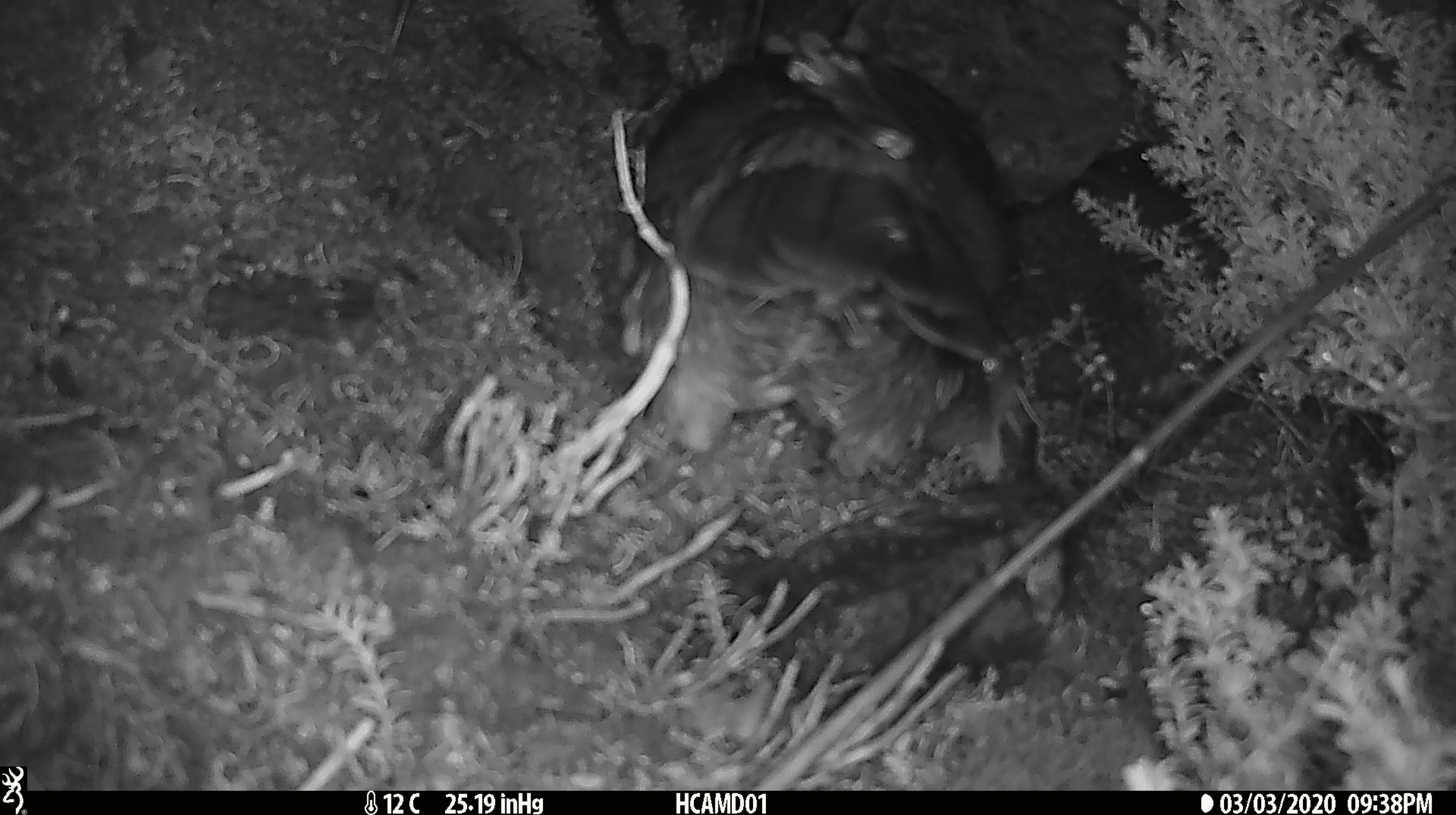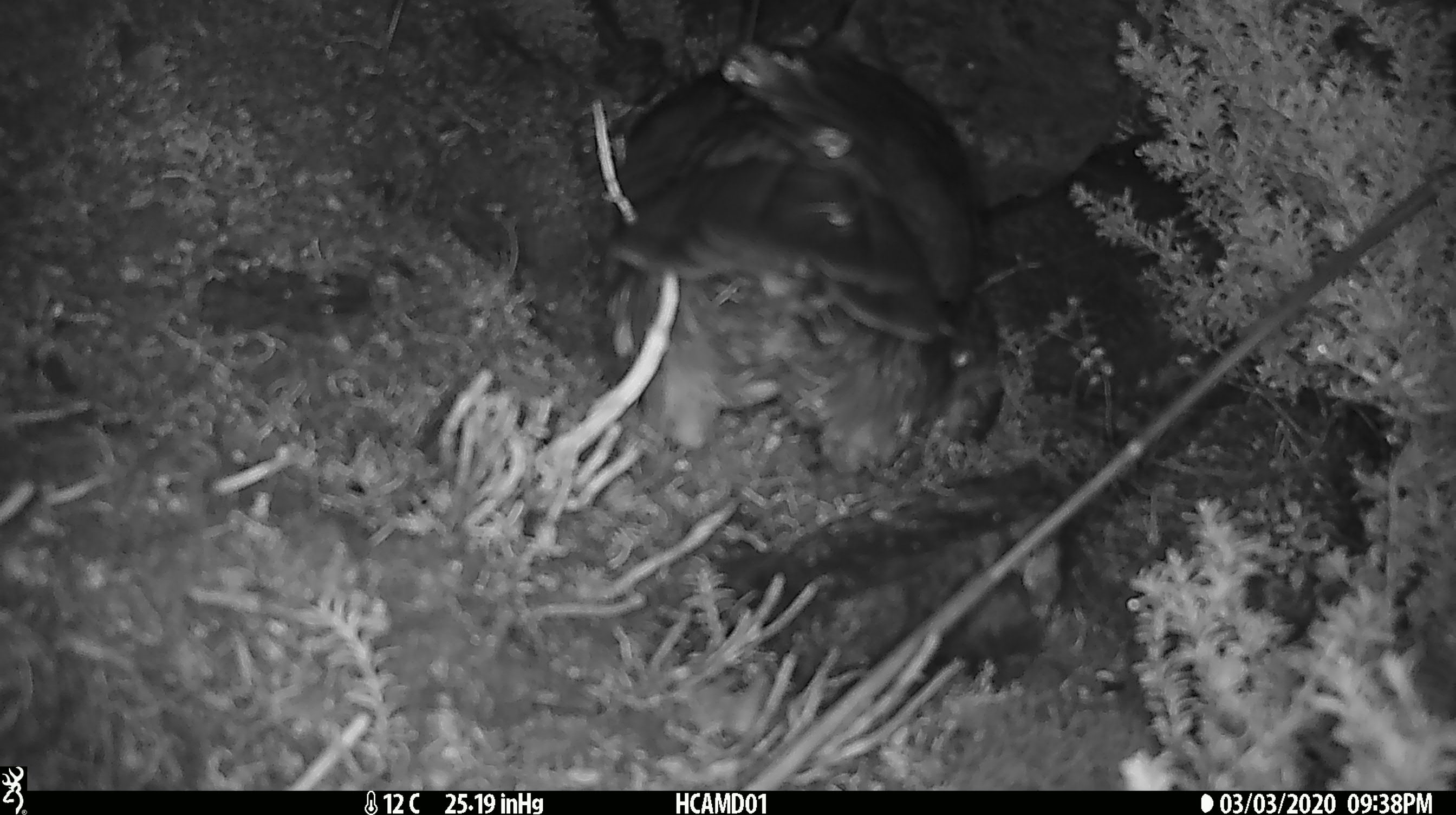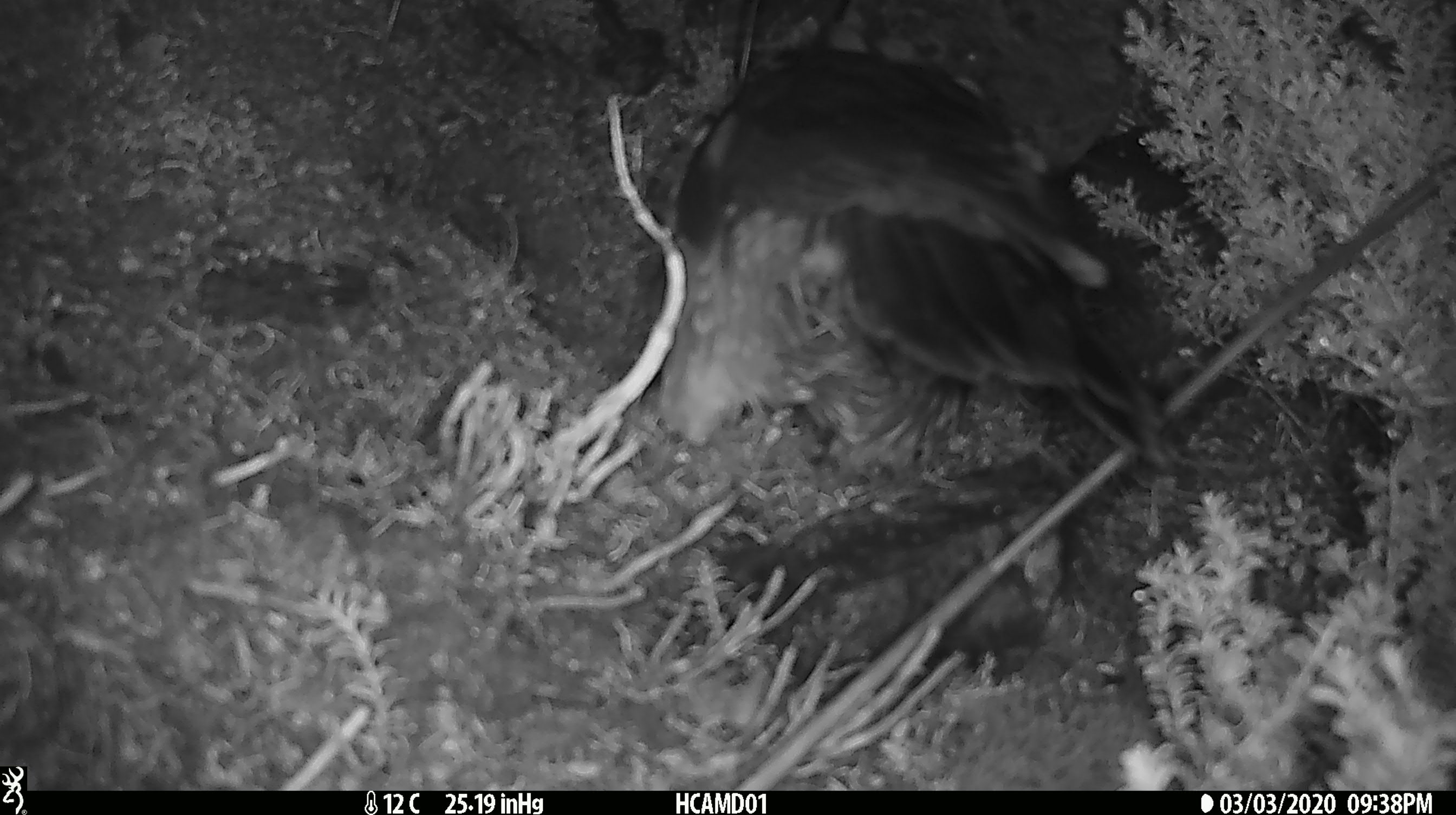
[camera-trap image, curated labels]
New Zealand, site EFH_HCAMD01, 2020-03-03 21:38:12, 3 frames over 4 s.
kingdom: Animalia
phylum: Chordata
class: Aves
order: Psittaciformes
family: Strigopidae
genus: Nestor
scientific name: Nestor notabilis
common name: kea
Kea (Nestor notabilis).